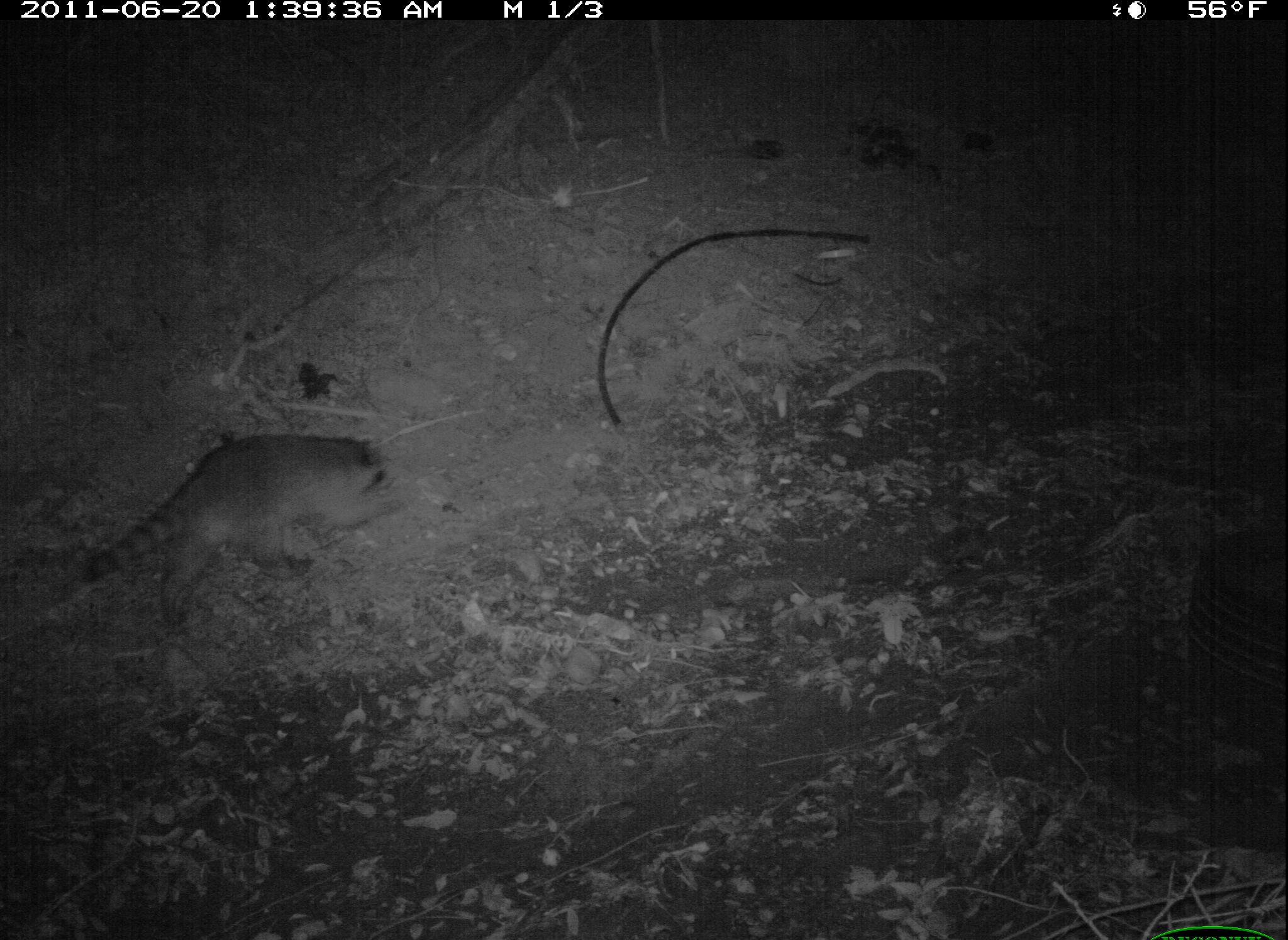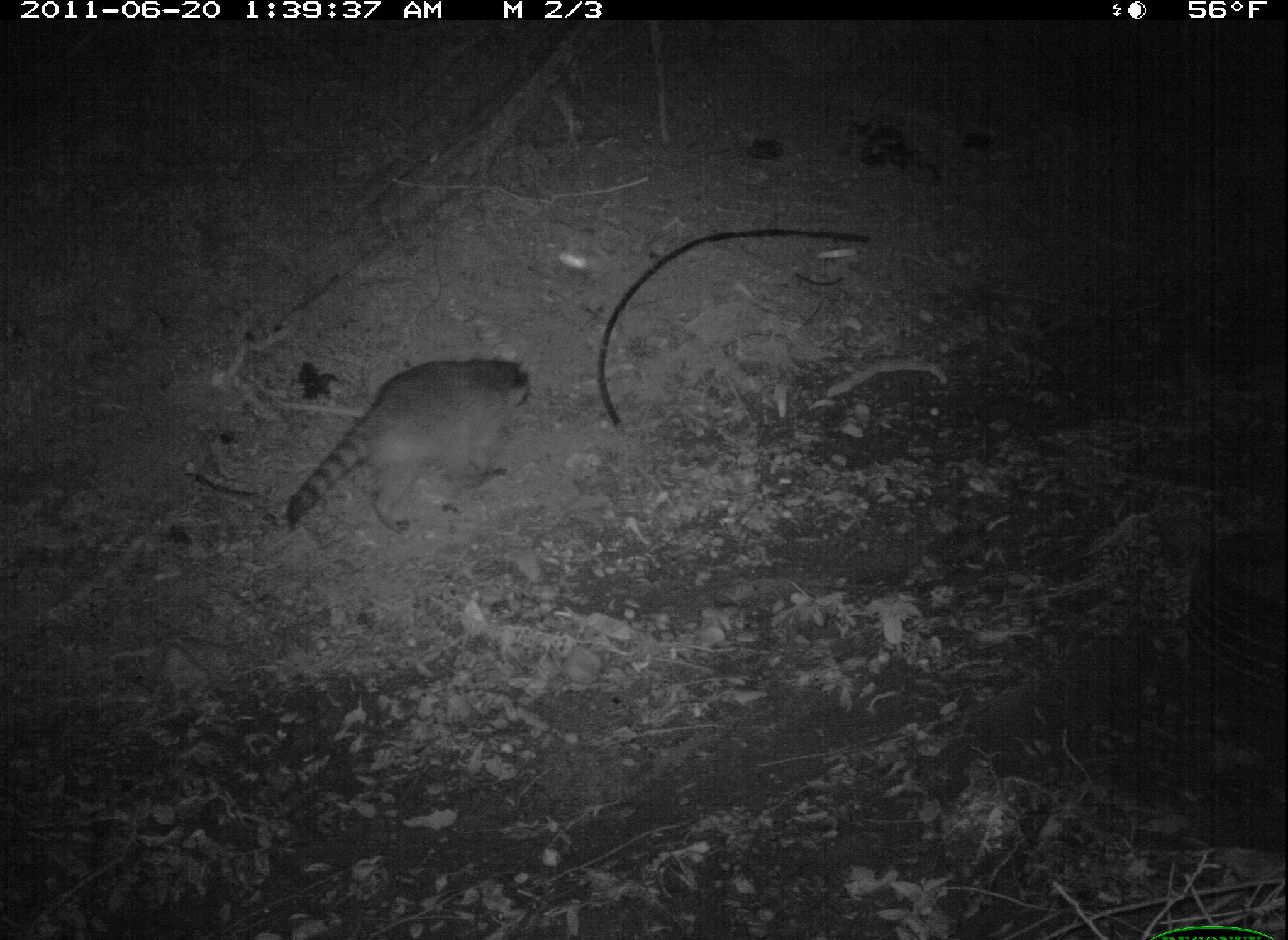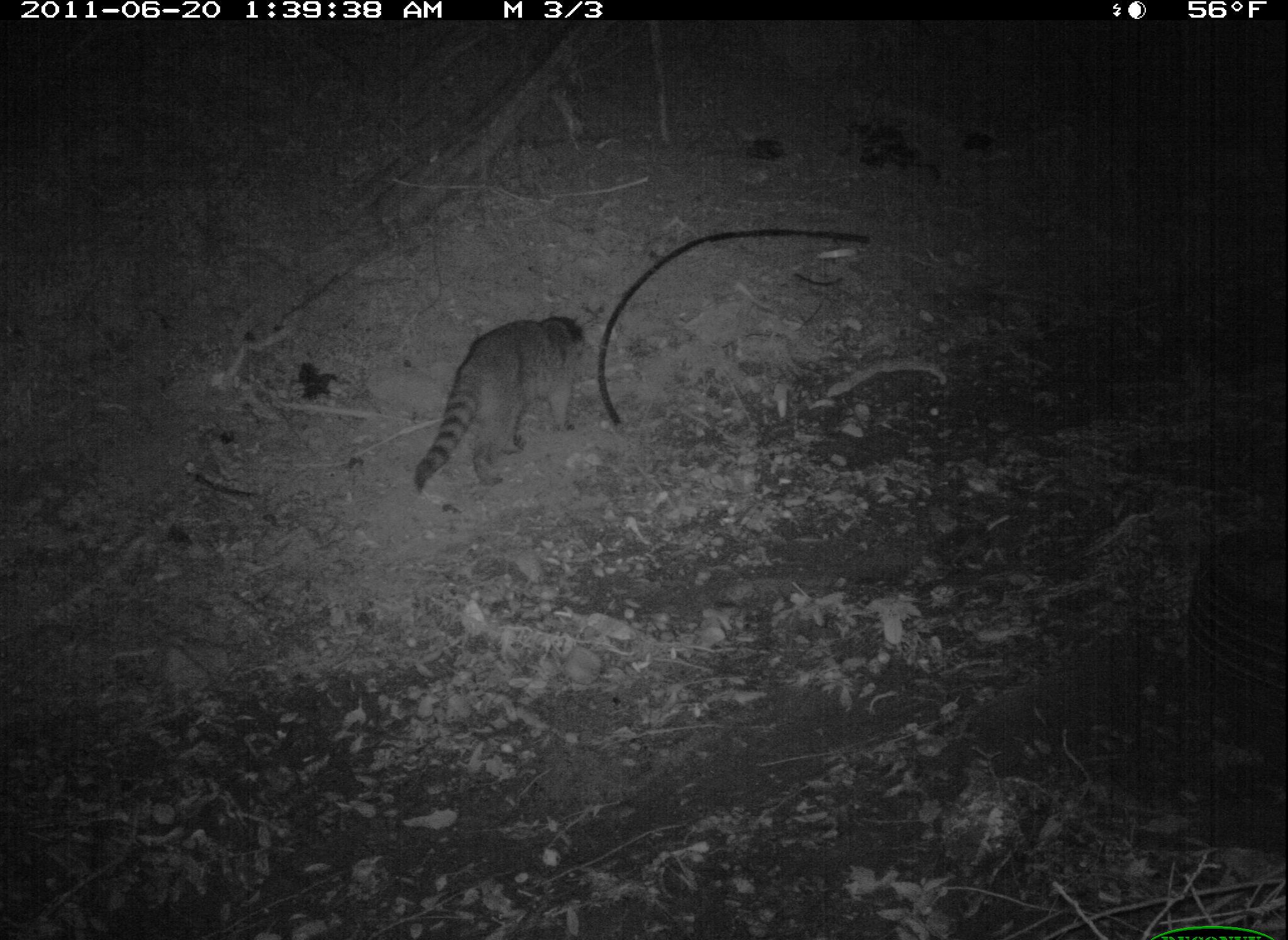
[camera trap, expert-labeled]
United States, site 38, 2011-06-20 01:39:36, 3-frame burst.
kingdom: Animalia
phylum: Chordata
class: Mammalia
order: Carnivora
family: Procyonidae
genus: Procyon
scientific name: Procyon lotor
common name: raccoon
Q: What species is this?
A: Raccoon (Procyon lotor).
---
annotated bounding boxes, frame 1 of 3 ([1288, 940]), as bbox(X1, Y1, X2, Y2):
raccoon: bbox(66, 422, 401, 623)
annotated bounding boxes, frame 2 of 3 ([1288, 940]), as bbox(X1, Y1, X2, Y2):
raccoon: bbox(282, 348, 536, 554)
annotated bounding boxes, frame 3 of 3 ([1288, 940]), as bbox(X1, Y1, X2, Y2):
raccoon: bbox(399, 303, 599, 511)